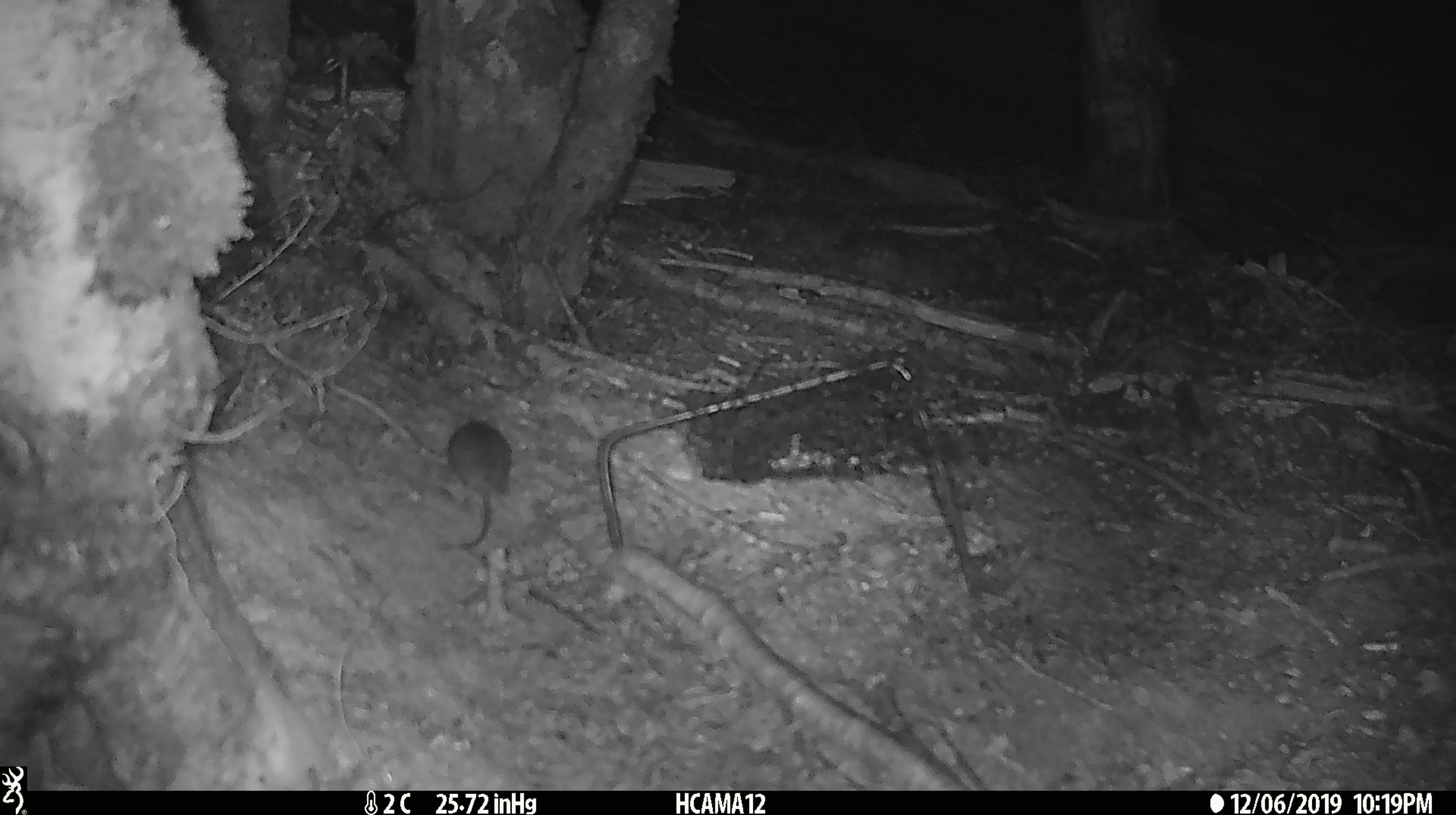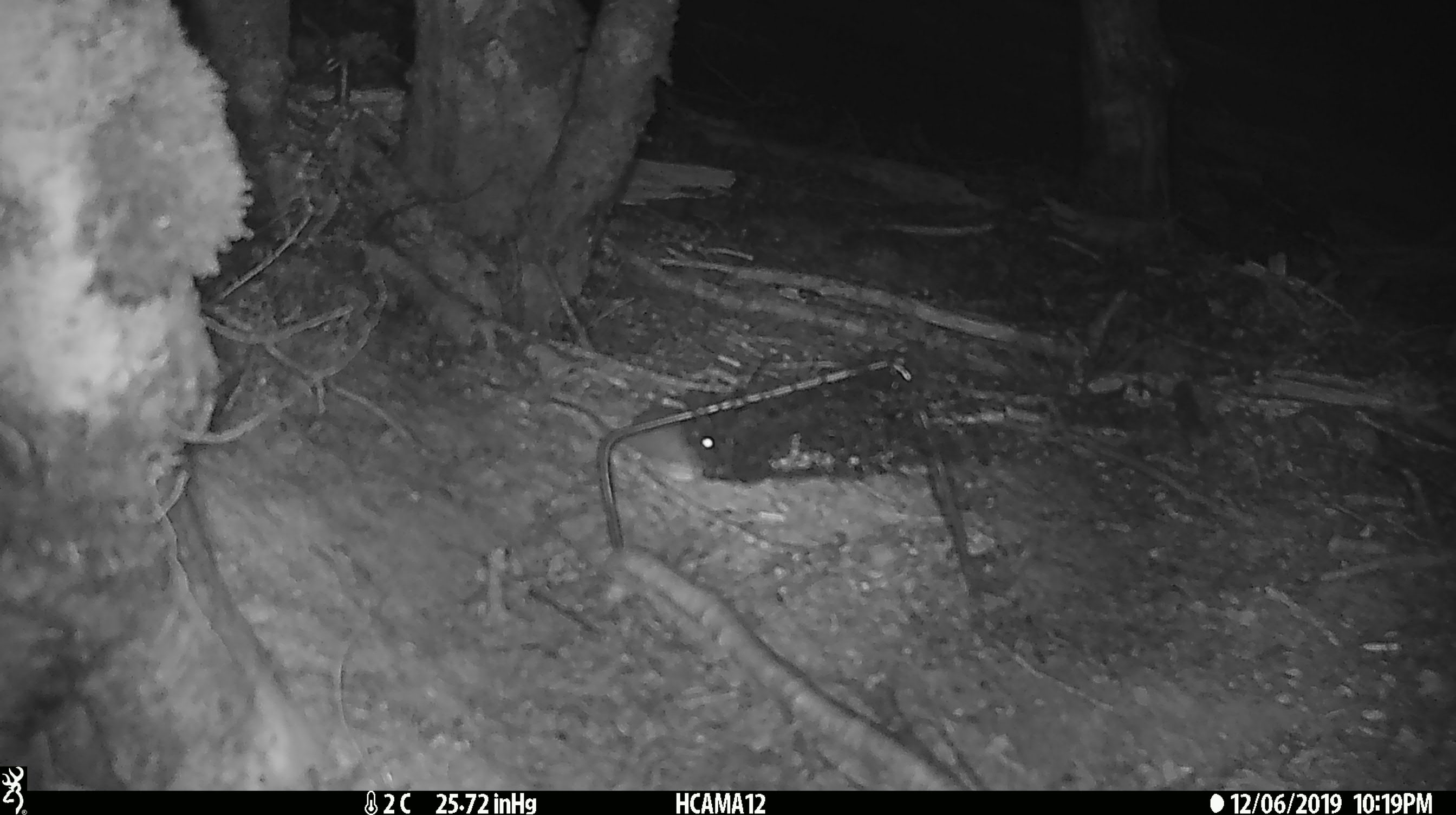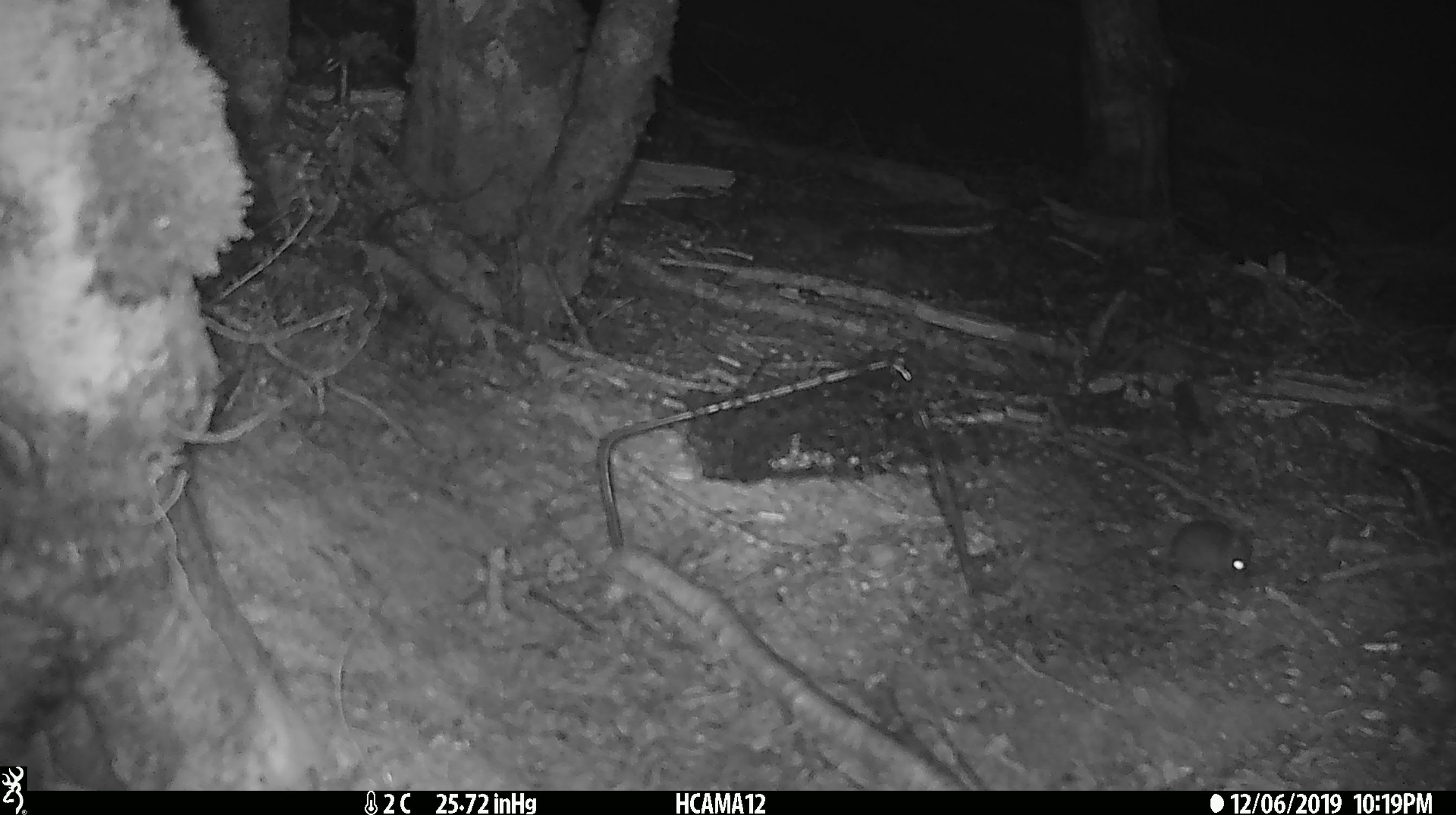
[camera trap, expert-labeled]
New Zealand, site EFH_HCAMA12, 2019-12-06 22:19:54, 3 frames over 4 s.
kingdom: Animalia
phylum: Chordata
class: Mammalia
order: Rodentia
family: Muridae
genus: Mus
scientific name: Mus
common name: mouse